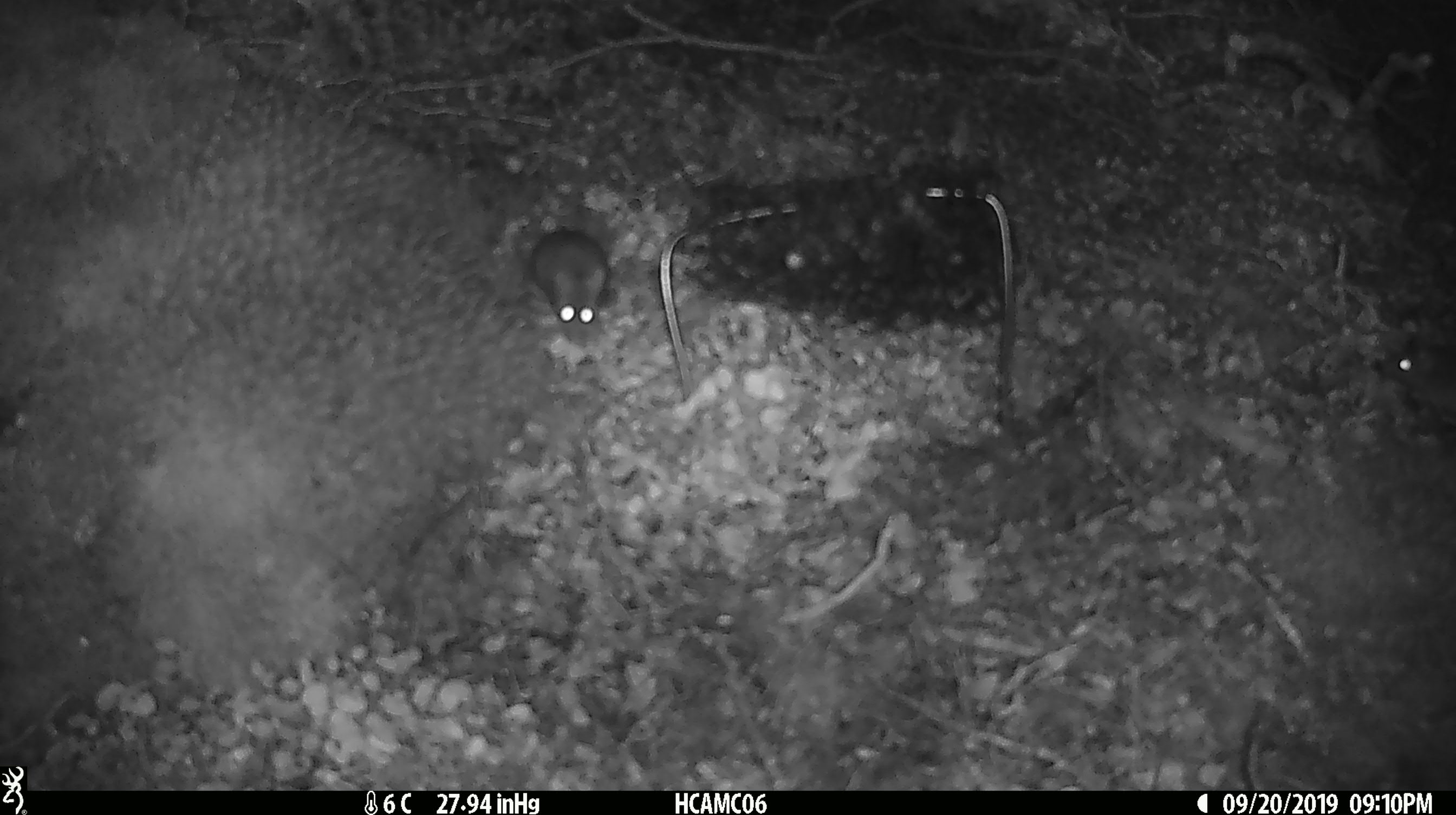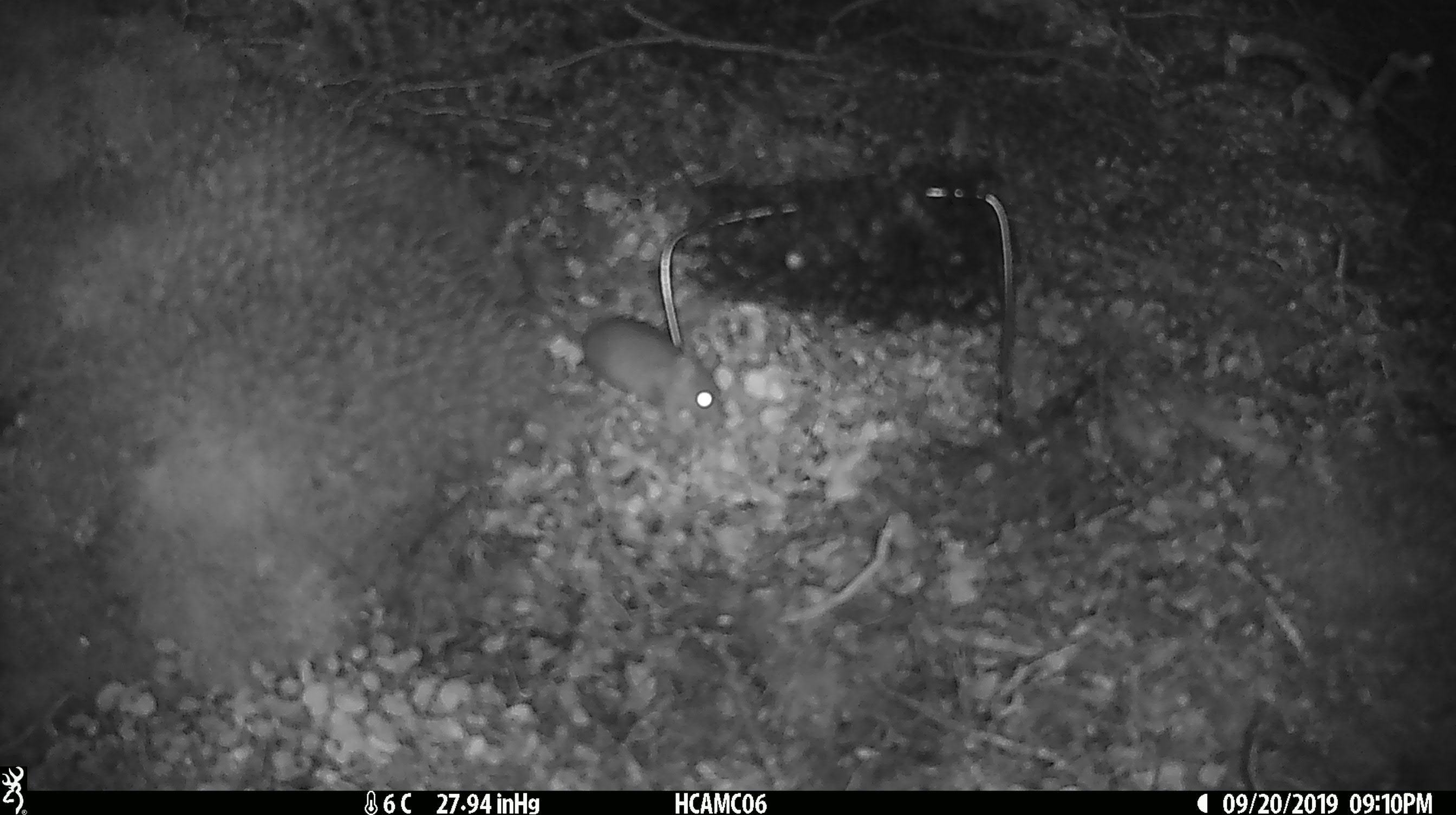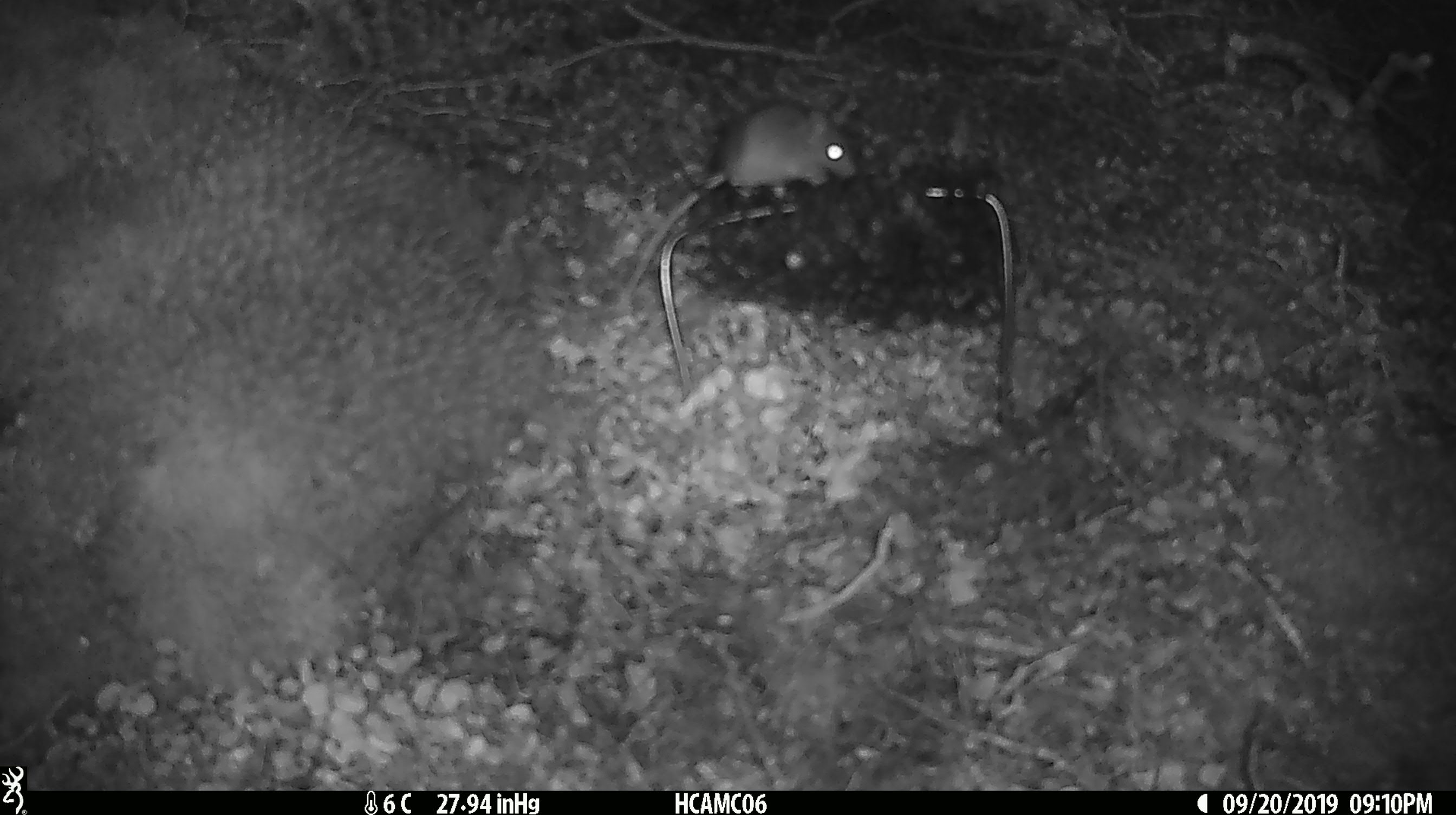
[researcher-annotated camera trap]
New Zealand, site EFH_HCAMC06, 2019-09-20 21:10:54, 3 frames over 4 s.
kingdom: Animalia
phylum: Chordata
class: Mammalia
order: Rodentia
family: Muridae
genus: Mus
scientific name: Mus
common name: mouse